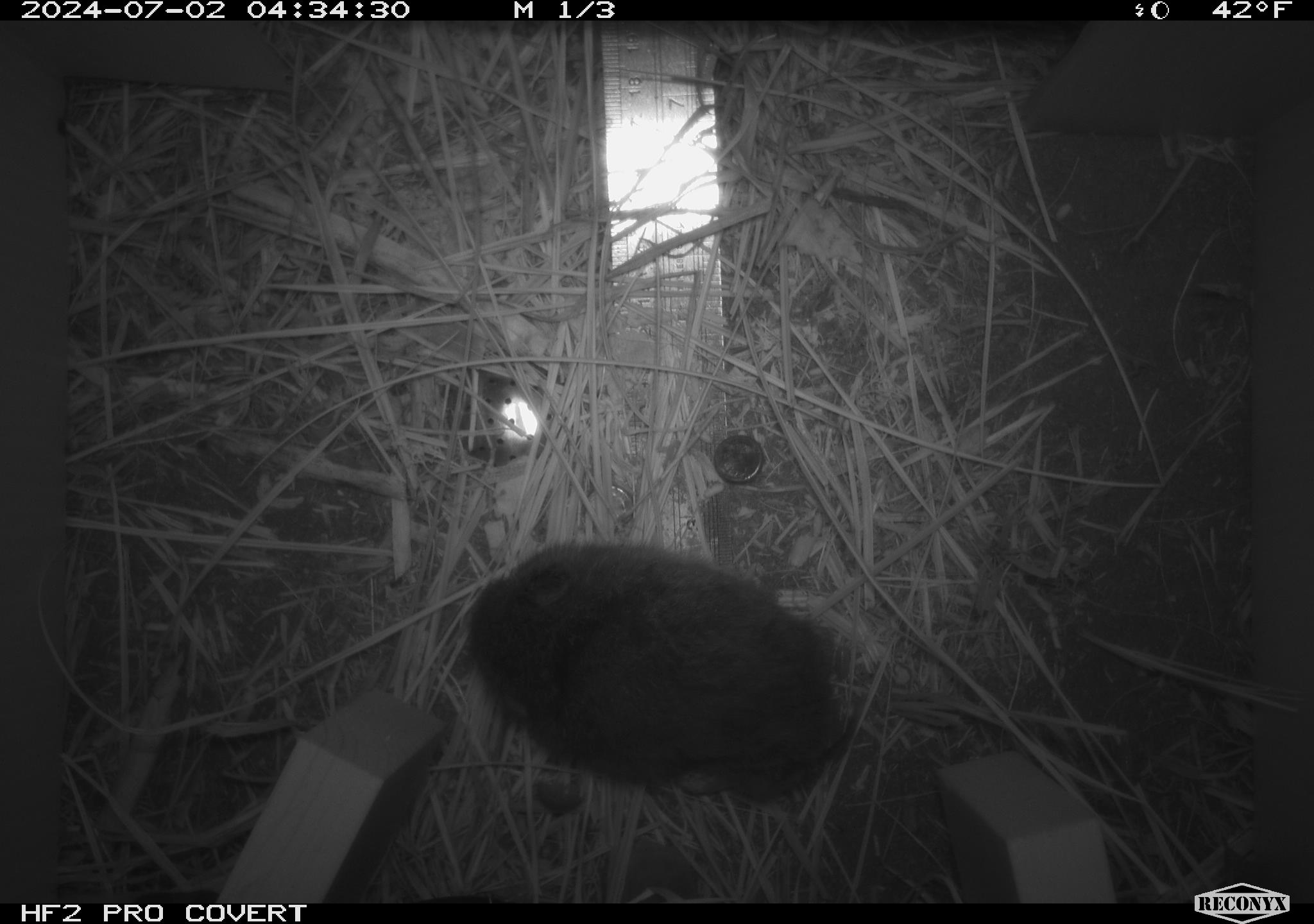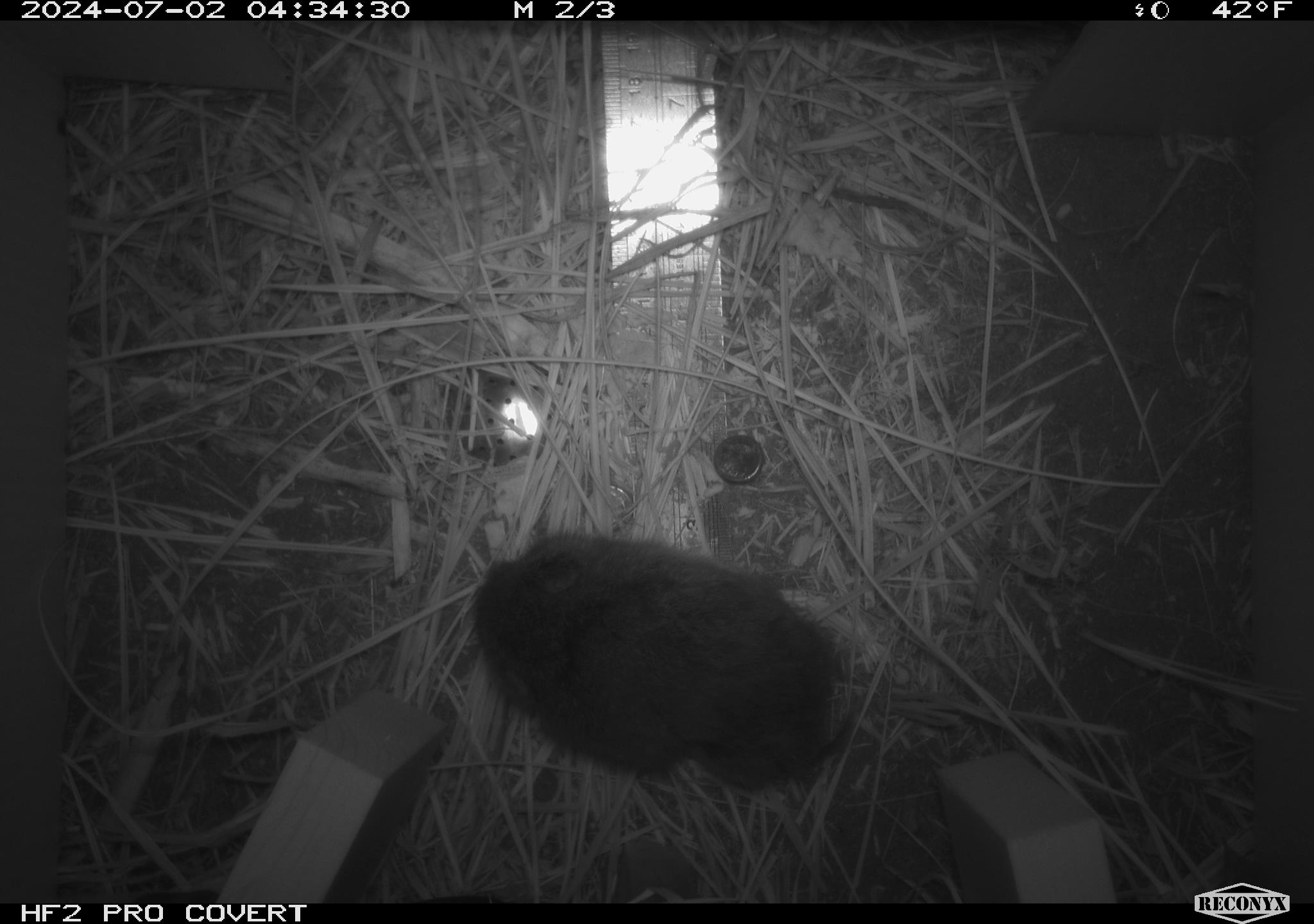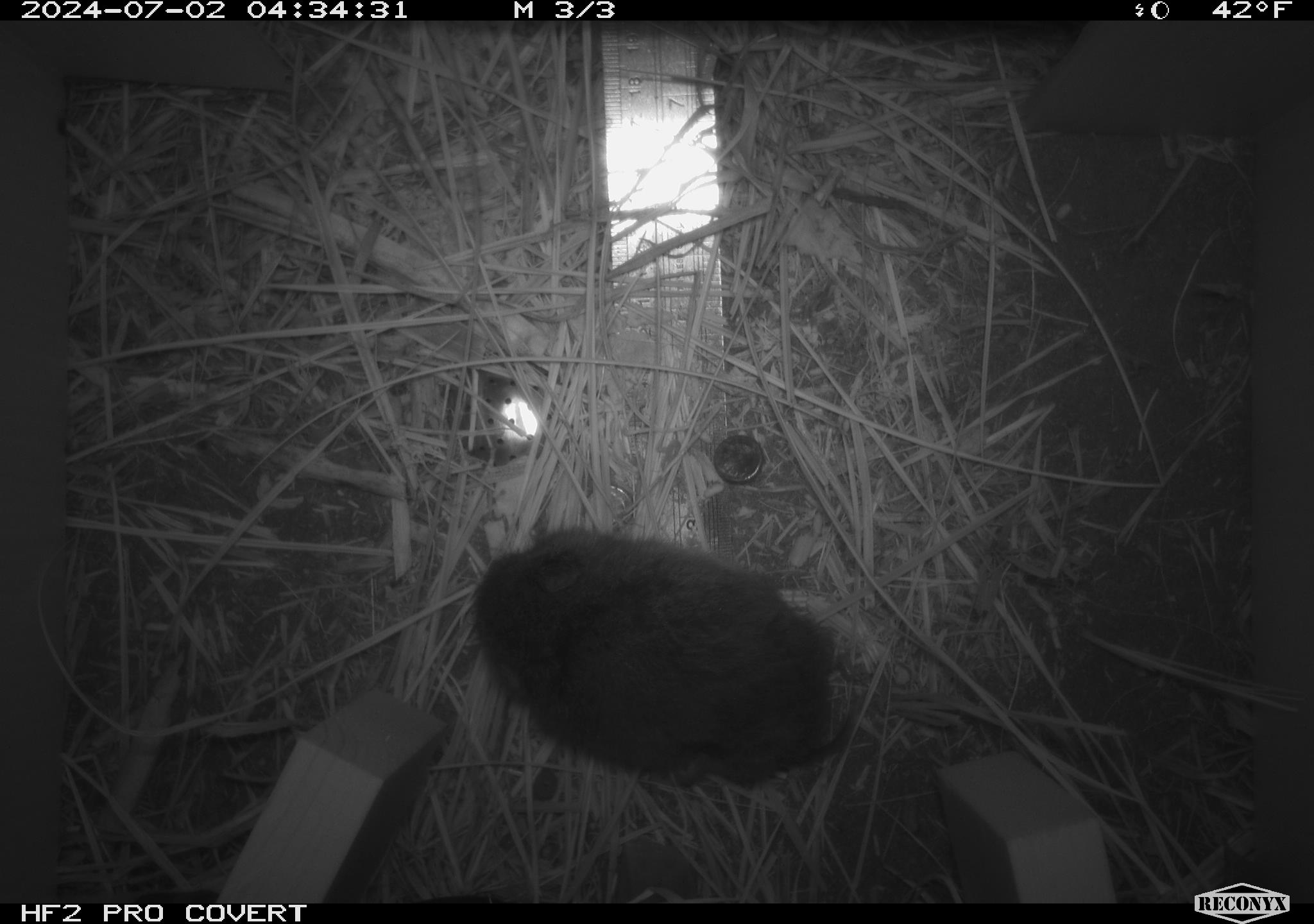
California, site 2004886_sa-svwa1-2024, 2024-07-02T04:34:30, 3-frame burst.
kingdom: Animalia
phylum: Chordata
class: Mammalia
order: Rodentia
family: Cricetidae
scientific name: Arvicolinae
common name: voles, lemmings, and muskrats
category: arvicolinae subfamily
Arvicolinae subfamily (voles, lemmings, and muskrats) (Arvicolinae).